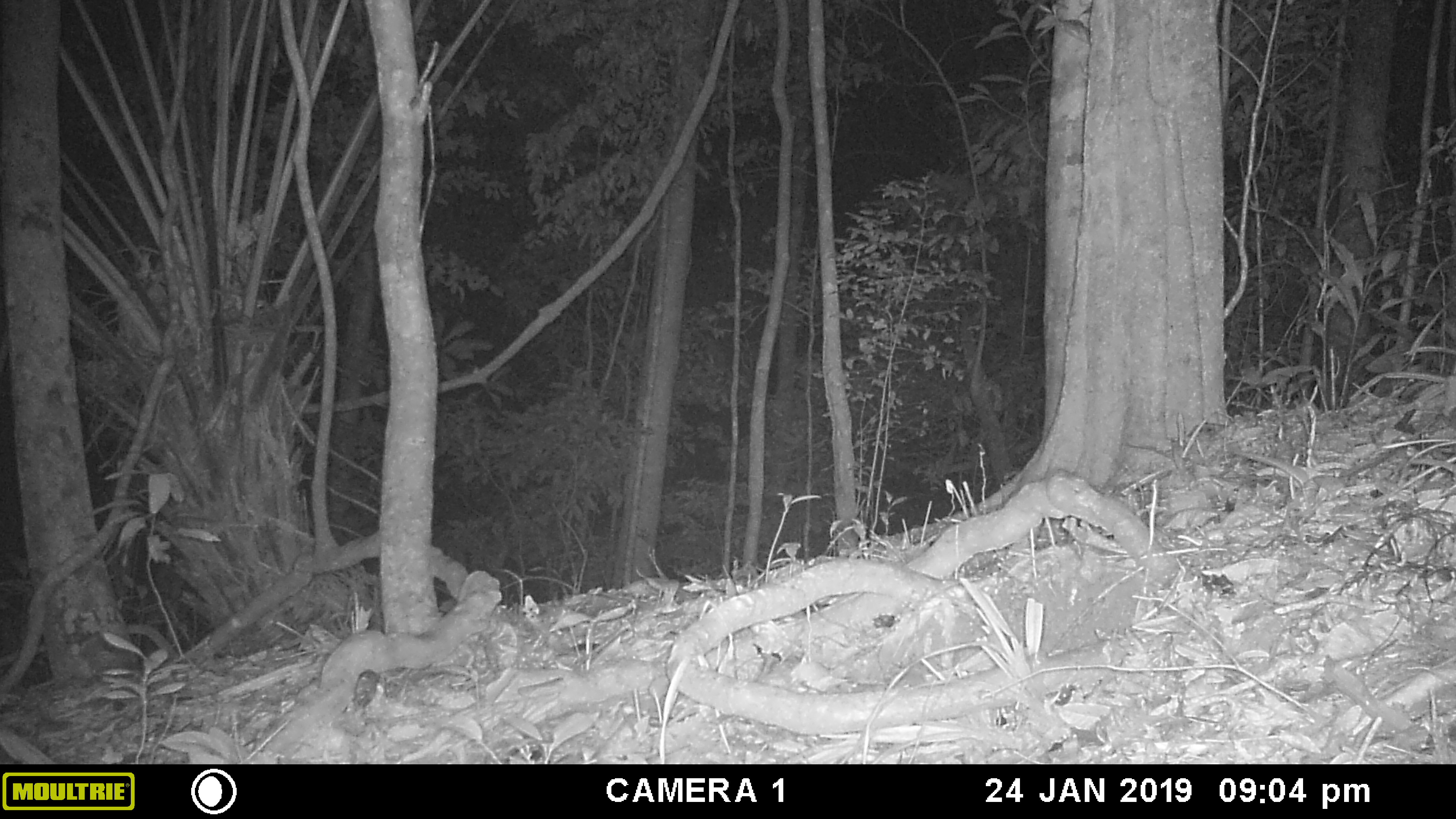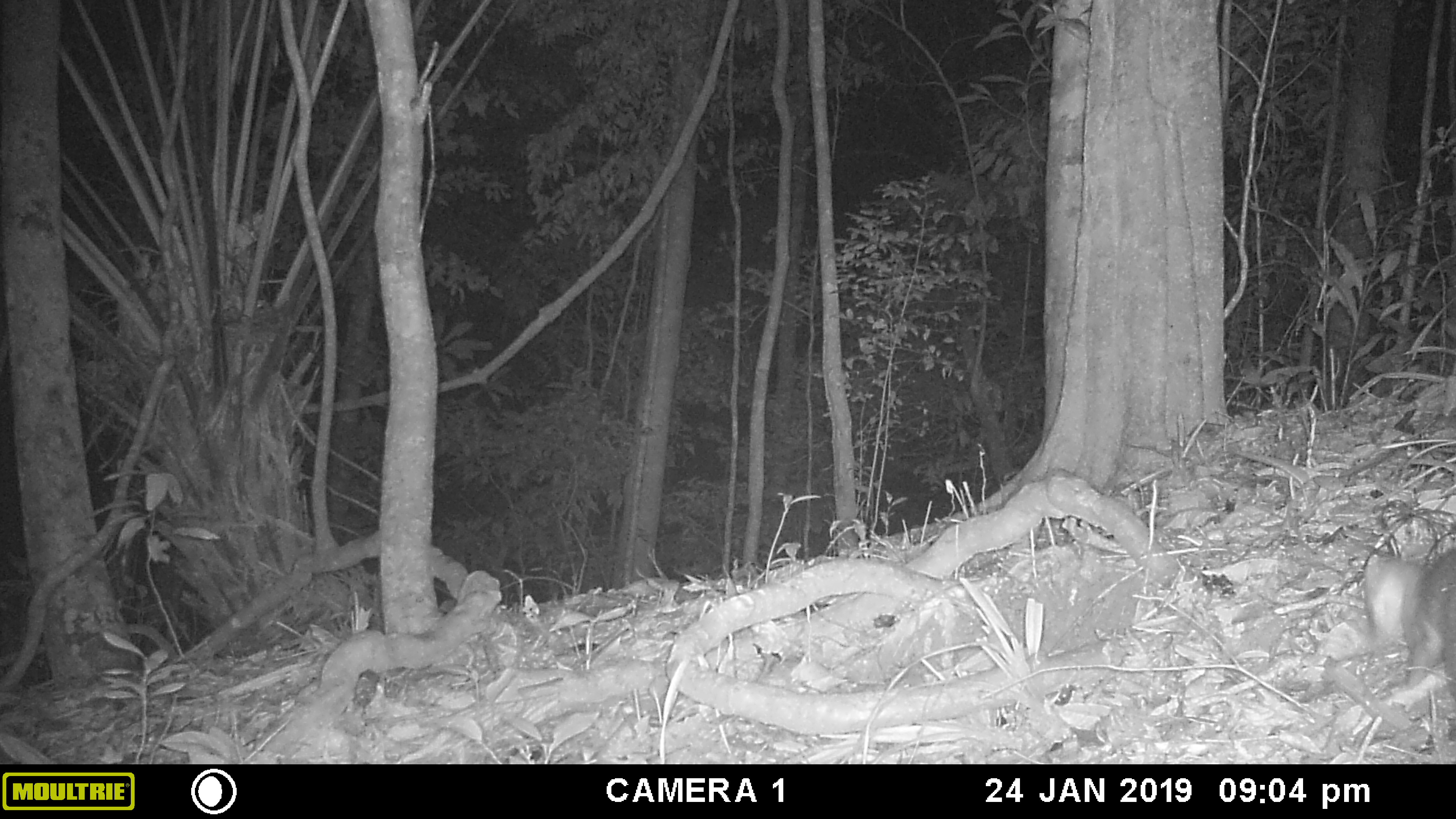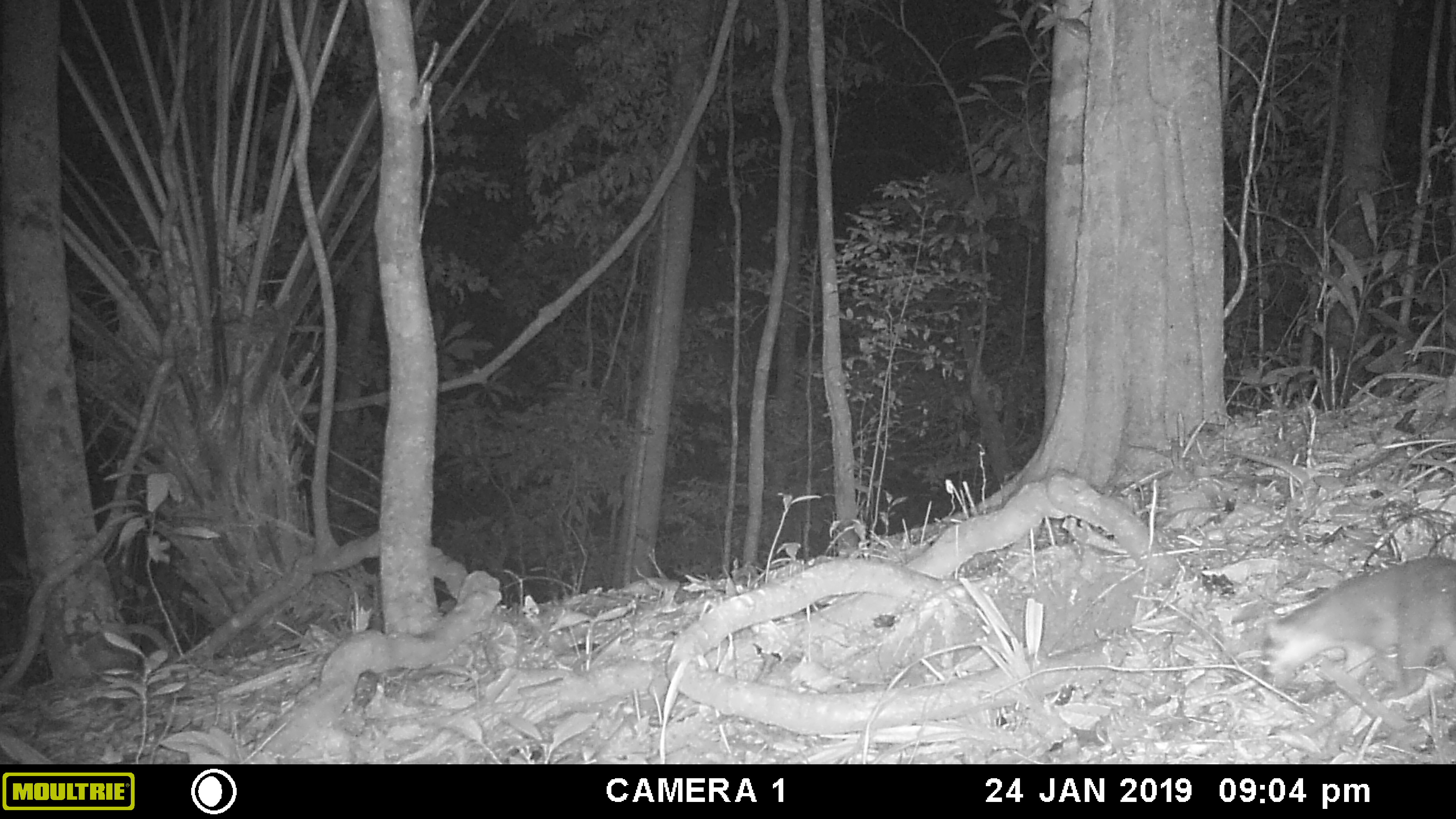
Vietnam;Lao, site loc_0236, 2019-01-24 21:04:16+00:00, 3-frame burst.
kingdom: Animalia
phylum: Chordata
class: Mammalia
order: Carnivora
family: Mustelidae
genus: Melogale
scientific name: Melogale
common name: ferret badger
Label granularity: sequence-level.